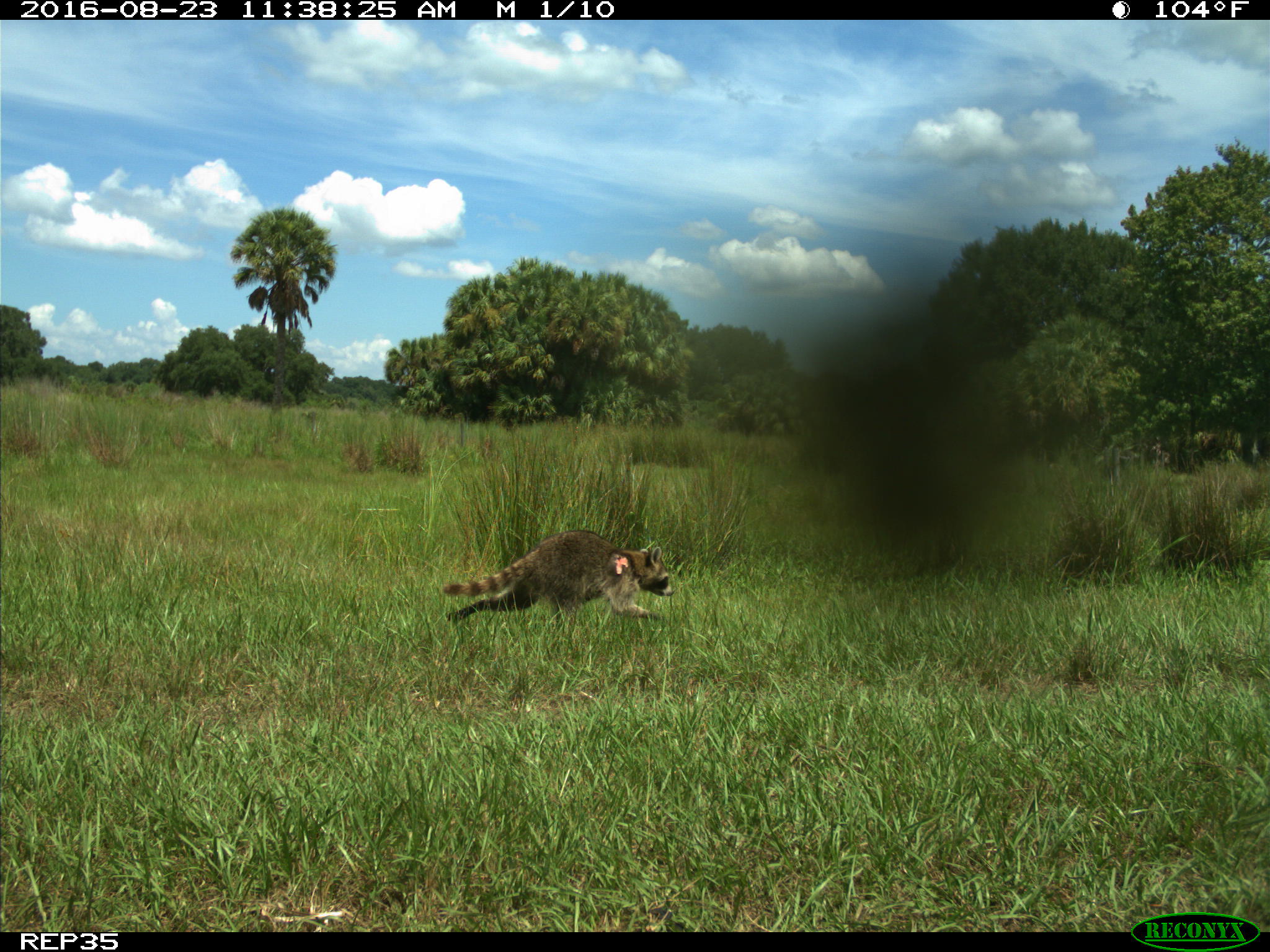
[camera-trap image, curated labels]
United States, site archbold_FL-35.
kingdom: Animalia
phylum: Chordata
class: Mammalia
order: Carnivora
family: Procyonidae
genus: Procyon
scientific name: Procyon lotor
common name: common raccoon